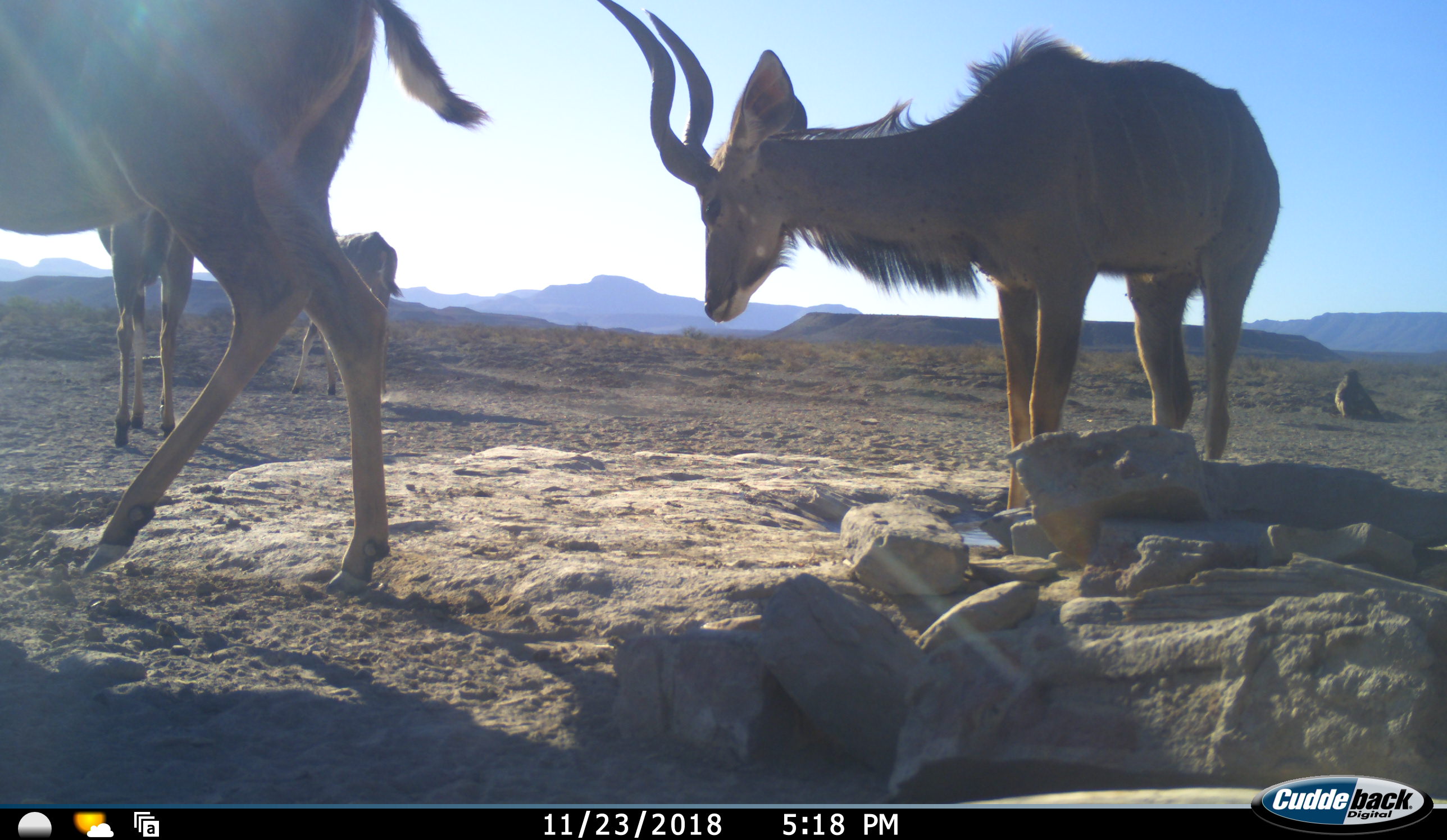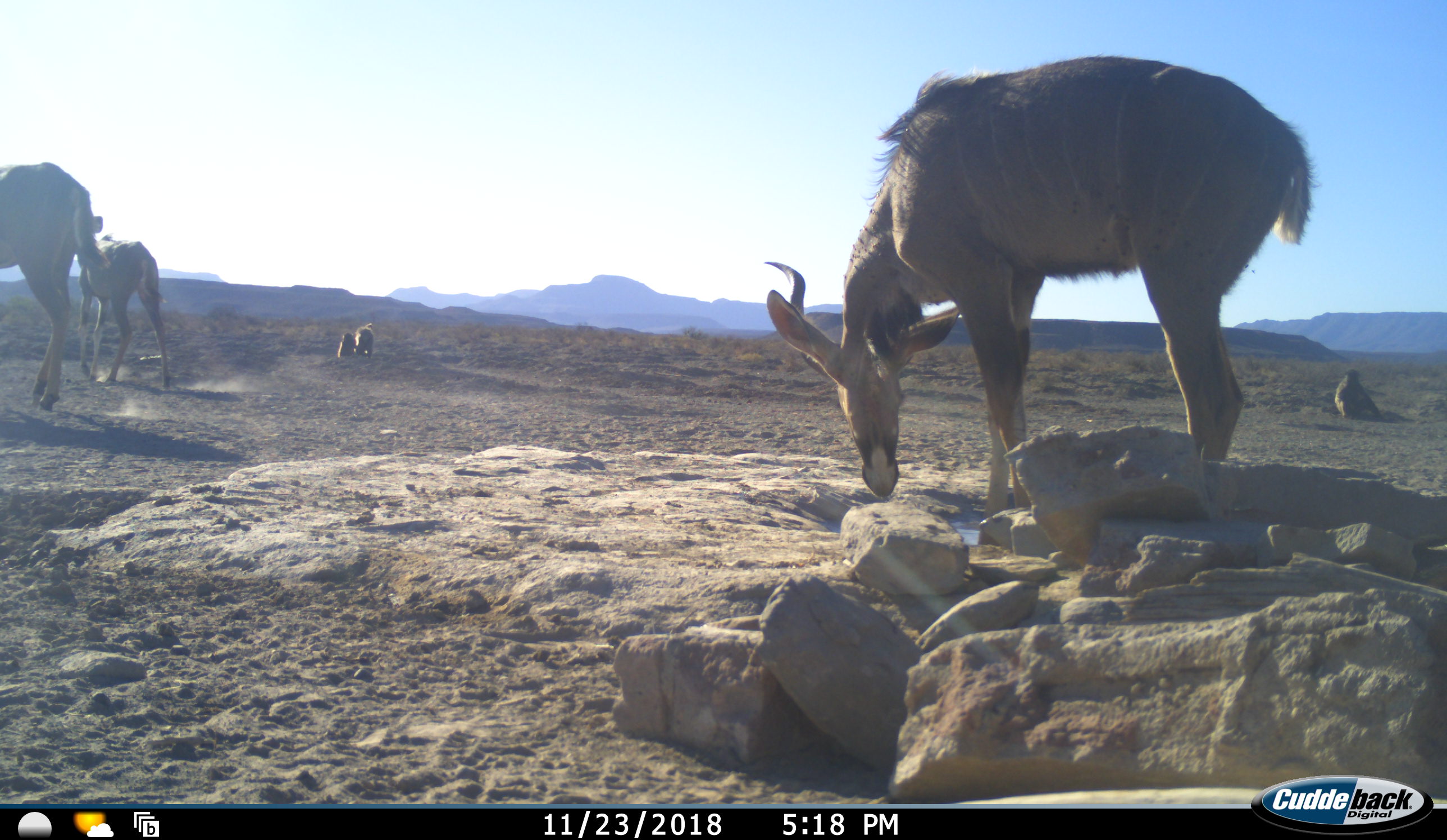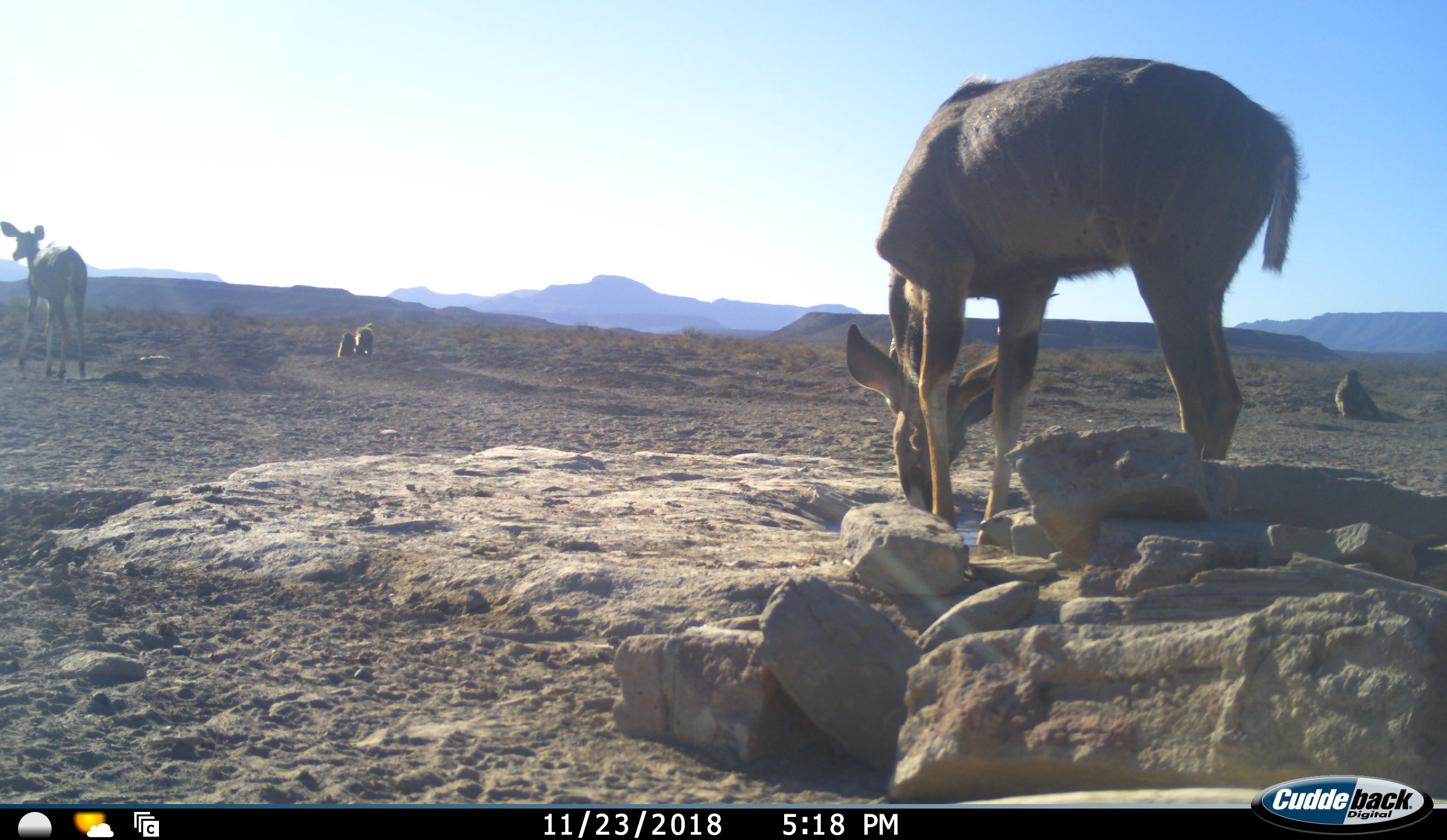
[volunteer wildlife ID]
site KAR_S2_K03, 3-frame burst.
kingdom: Animalia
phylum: Chordata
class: Mammalia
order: Primates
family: Cercopithecidae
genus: Papio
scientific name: Papio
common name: baboon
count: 3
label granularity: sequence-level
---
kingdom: Animalia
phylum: Chordata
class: Mammalia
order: Artiodactyla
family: Bovidae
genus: Tragelaphus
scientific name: Tragelaphus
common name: kudu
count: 4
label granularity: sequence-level